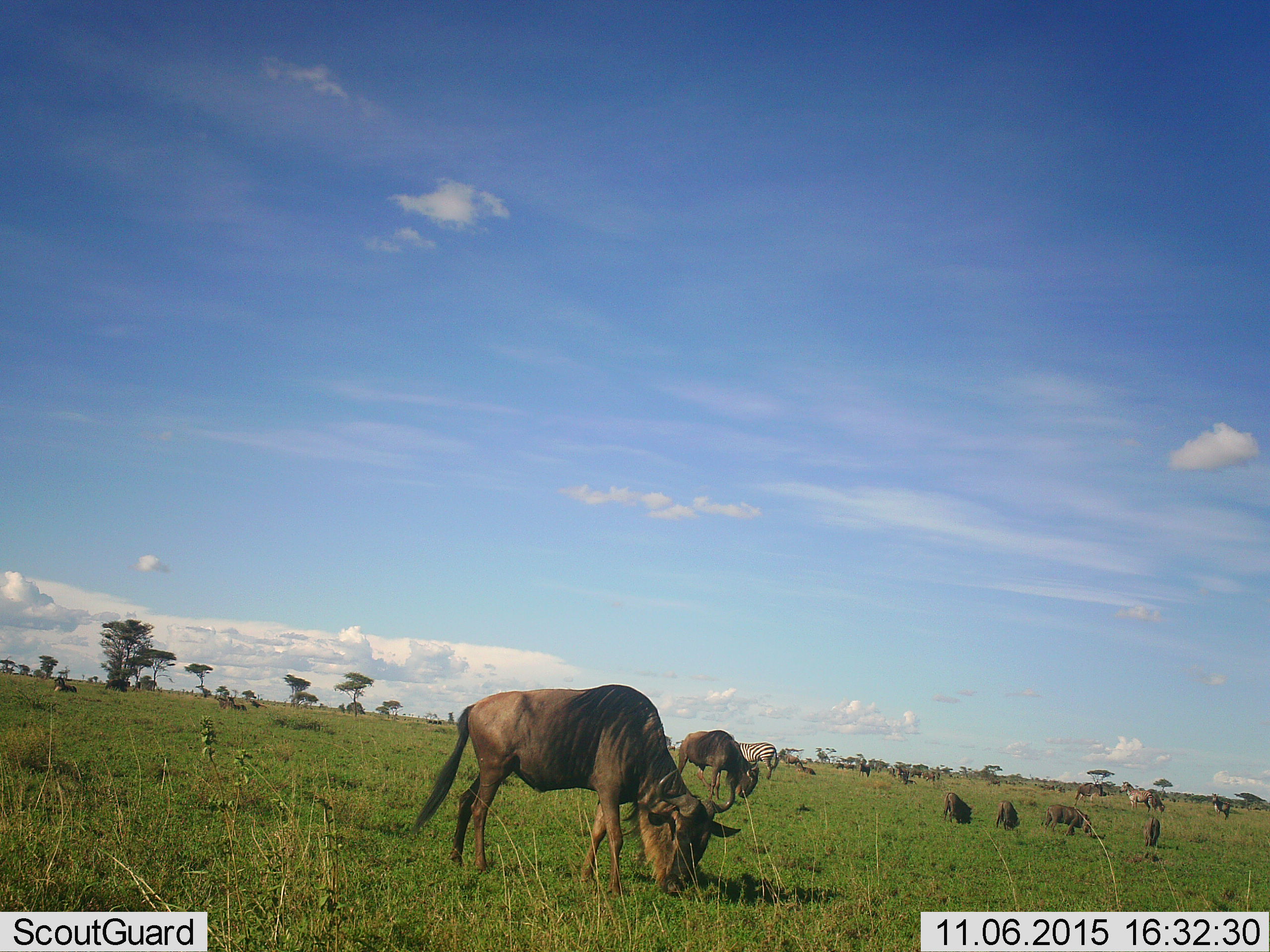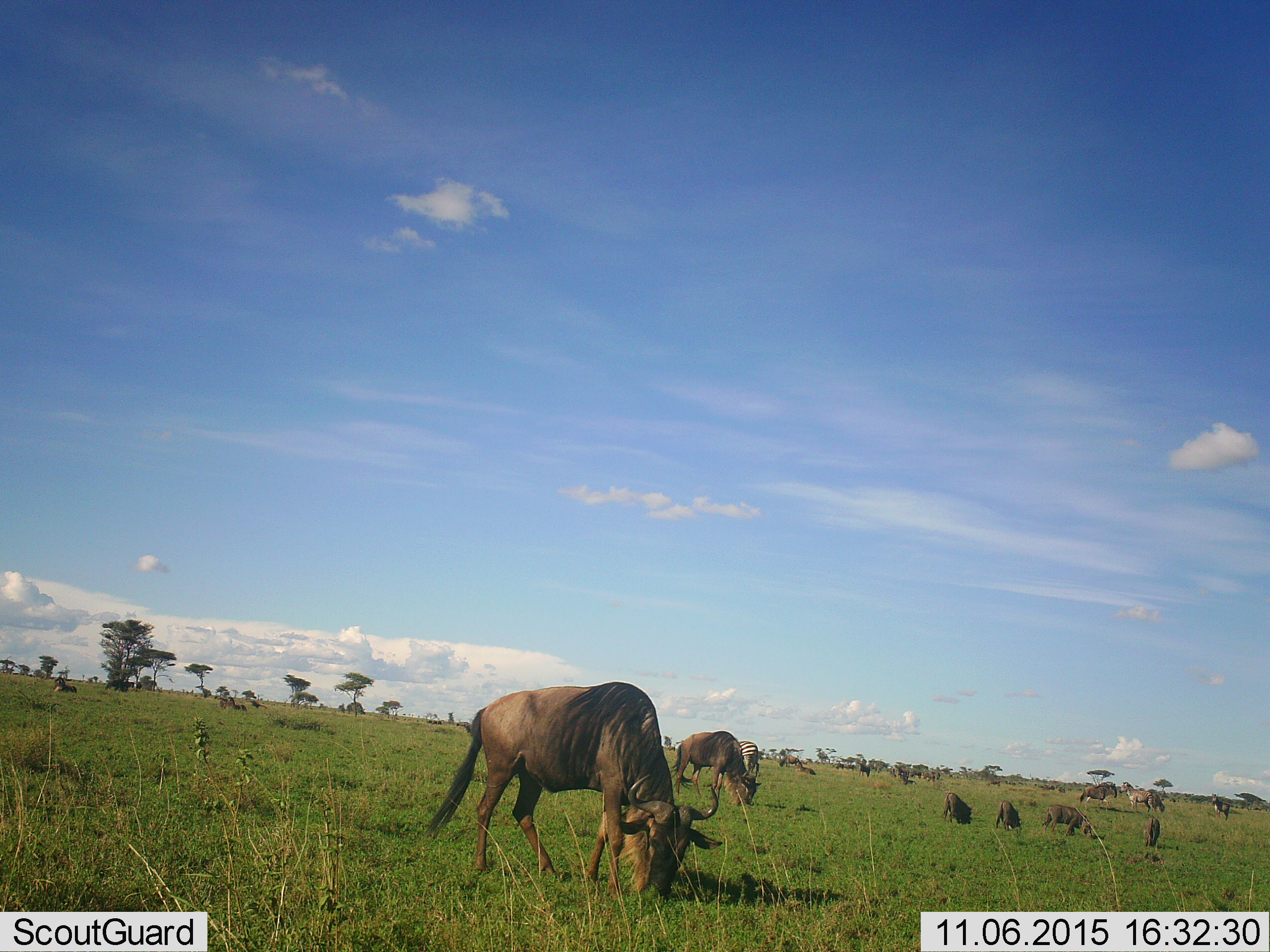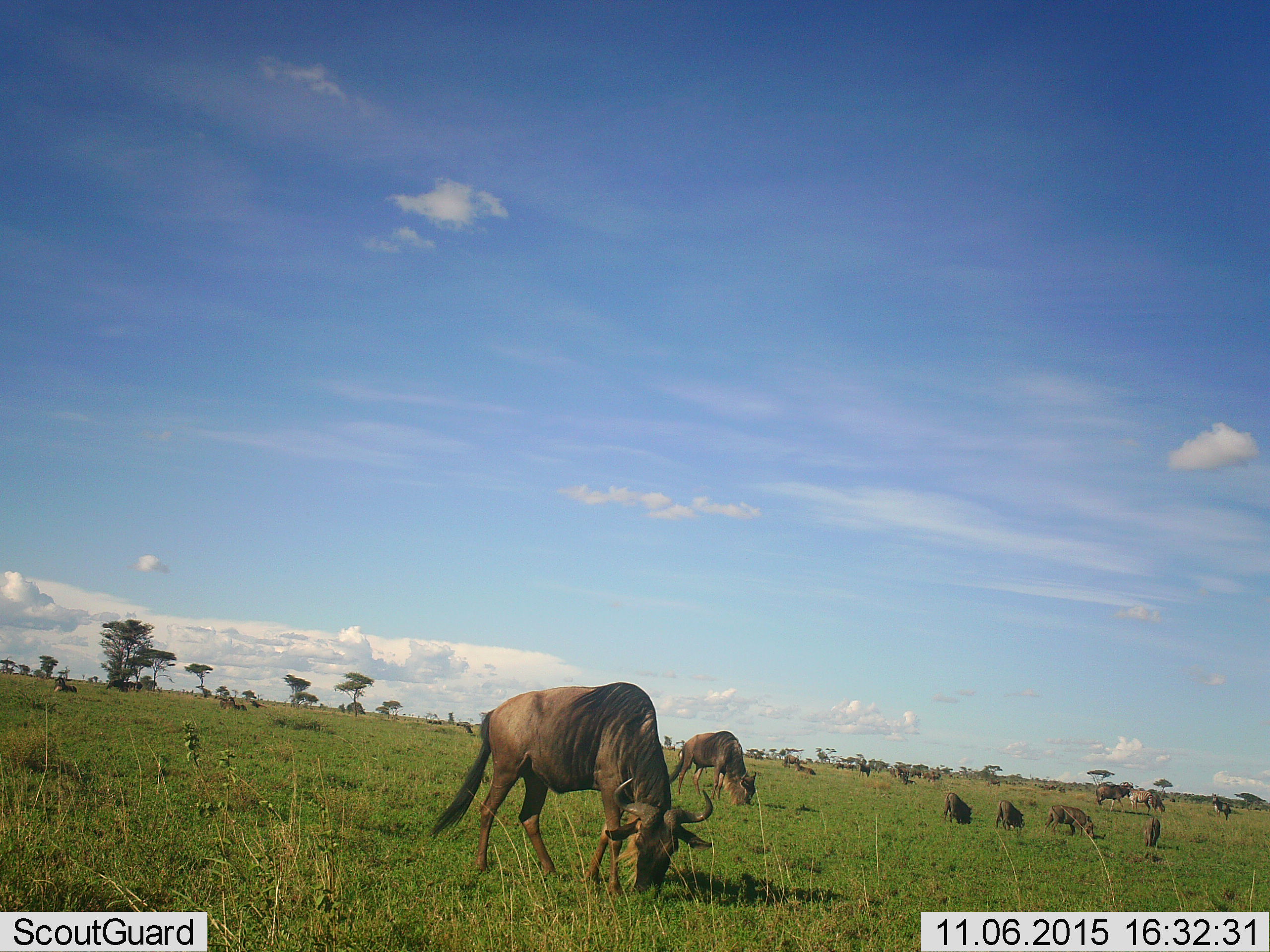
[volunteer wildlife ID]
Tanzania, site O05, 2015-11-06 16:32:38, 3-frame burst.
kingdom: Animalia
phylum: Chordata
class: Mammalia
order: Artiodactyla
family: Bovidae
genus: Connochaetes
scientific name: Connochaetes taurinus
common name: blue wildebeest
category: wildebeest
Wildebeest (blue wildebeest) (Connochaetes taurinus), count 11-50. Behavior (volunteer vote fractions): standing 43%, resting 0%, moving 43%, interacting 0%. Young present (vote fraction): 29%. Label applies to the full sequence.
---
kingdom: Animalia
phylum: Chordata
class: Mammalia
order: Perissodactyla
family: Equidae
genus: Equus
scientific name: Equus quagga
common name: plains zebra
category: zebra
Zebra (plains zebra) (Equus quagga), count 2. Behavior (volunteer vote fractions): standing 57%, resting 0%, moving 14%, interacting 0%. Young present (vote fraction): 0%. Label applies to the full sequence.